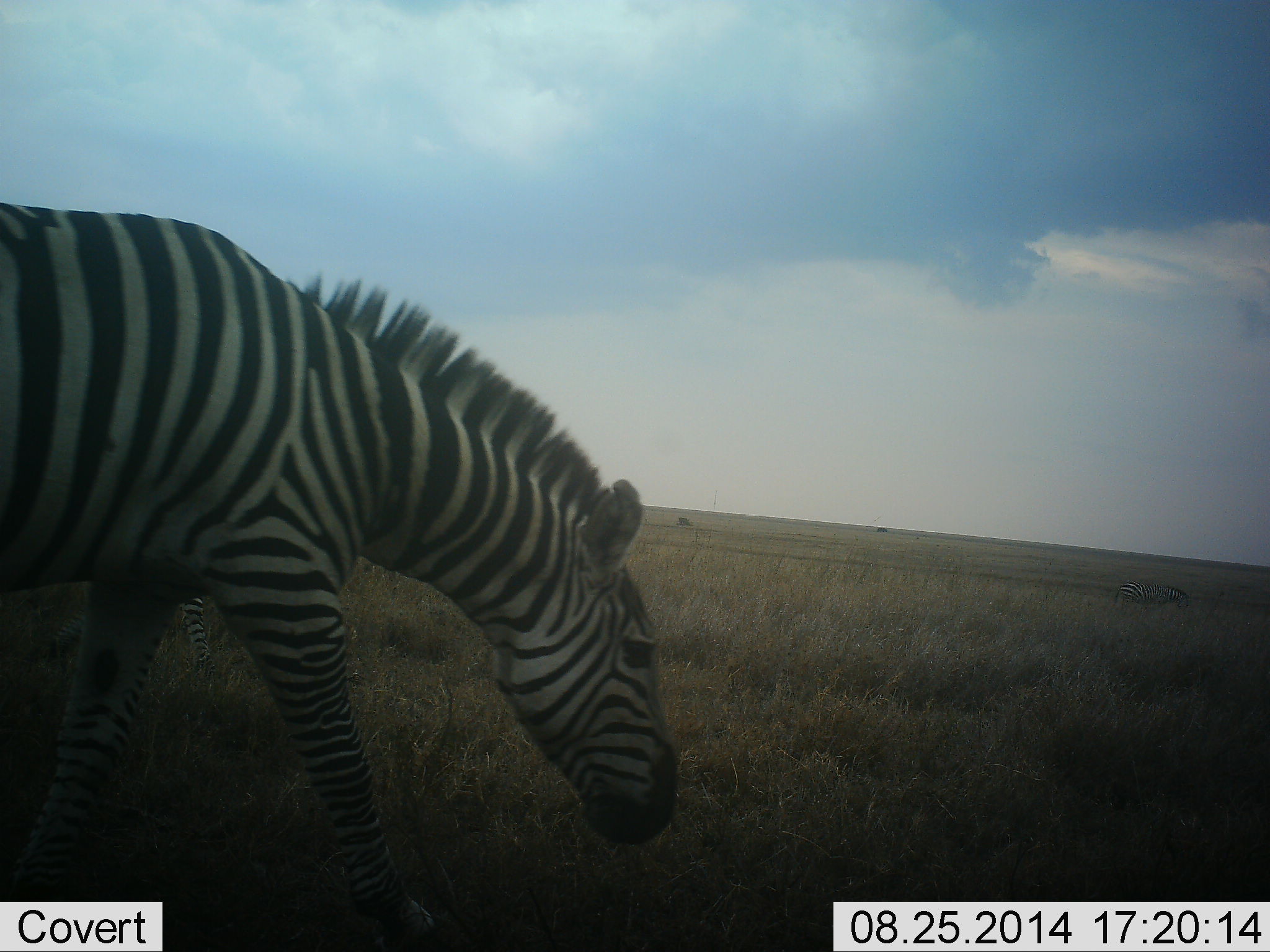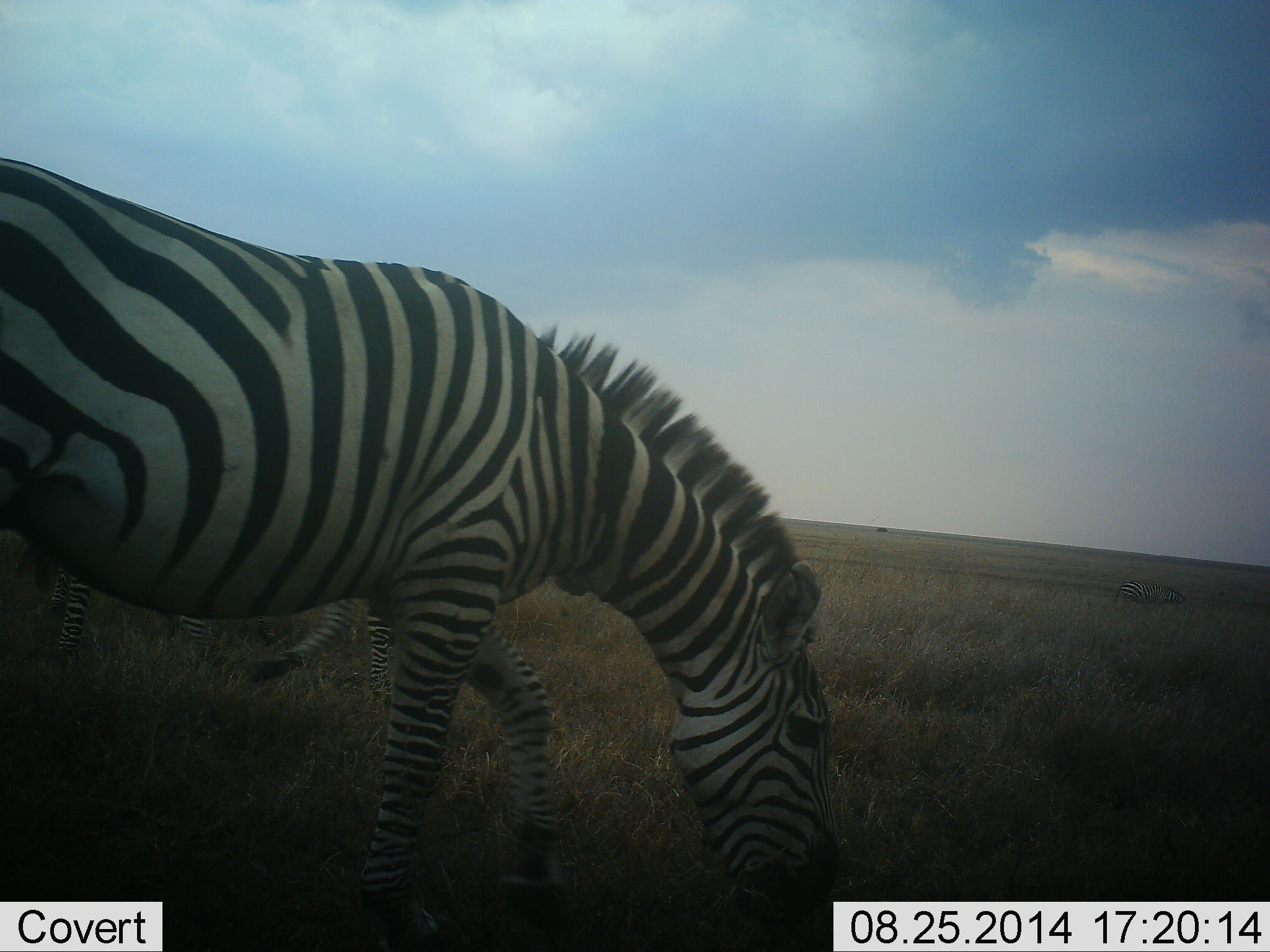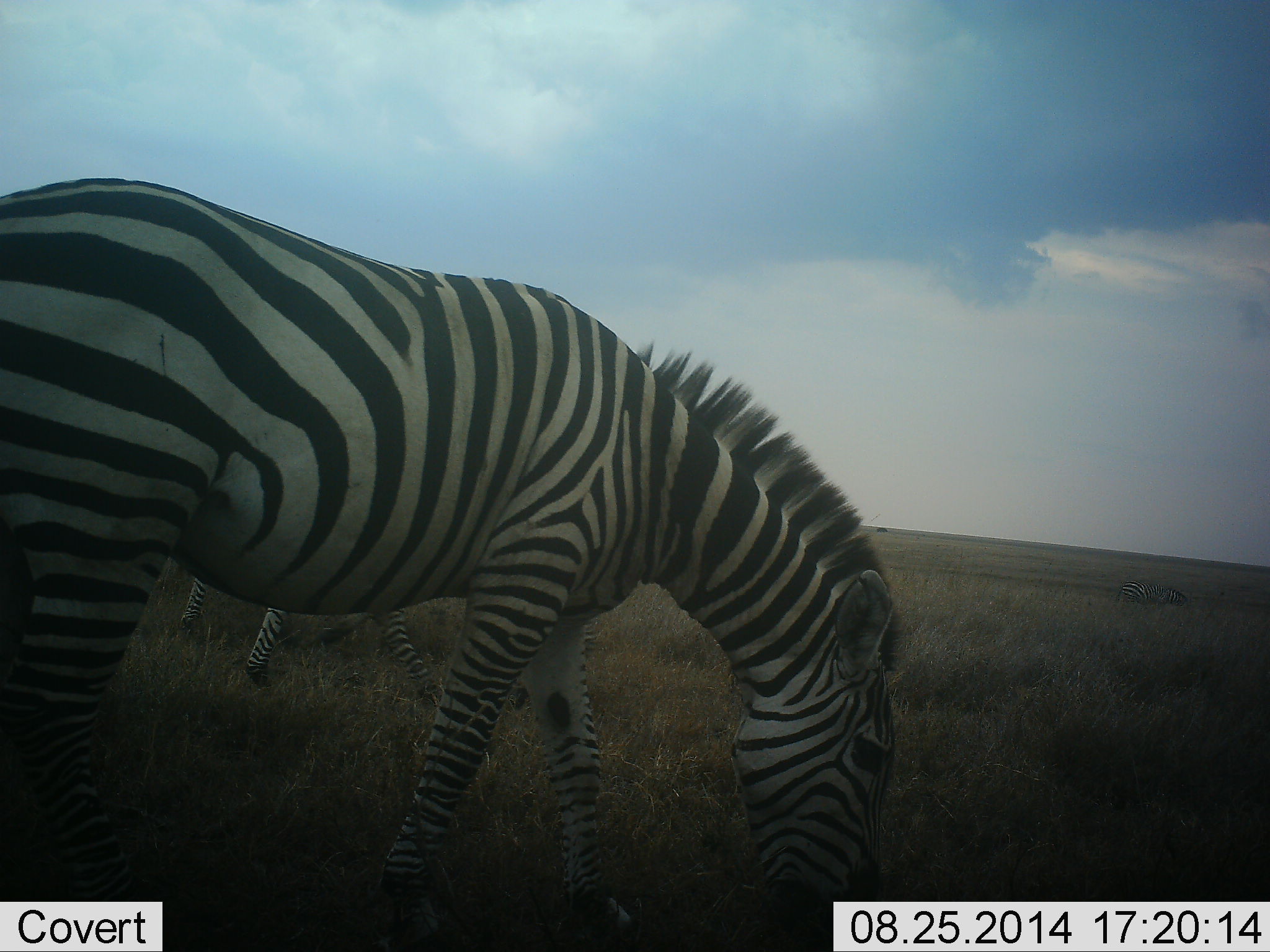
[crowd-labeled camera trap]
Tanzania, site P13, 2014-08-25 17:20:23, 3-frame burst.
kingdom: Animalia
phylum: Chordata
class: Mammalia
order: Perissodactyla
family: Equidae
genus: Equus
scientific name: Equus quagga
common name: plains zebra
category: zebra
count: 2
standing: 10%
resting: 0%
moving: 20%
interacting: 0%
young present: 0%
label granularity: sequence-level